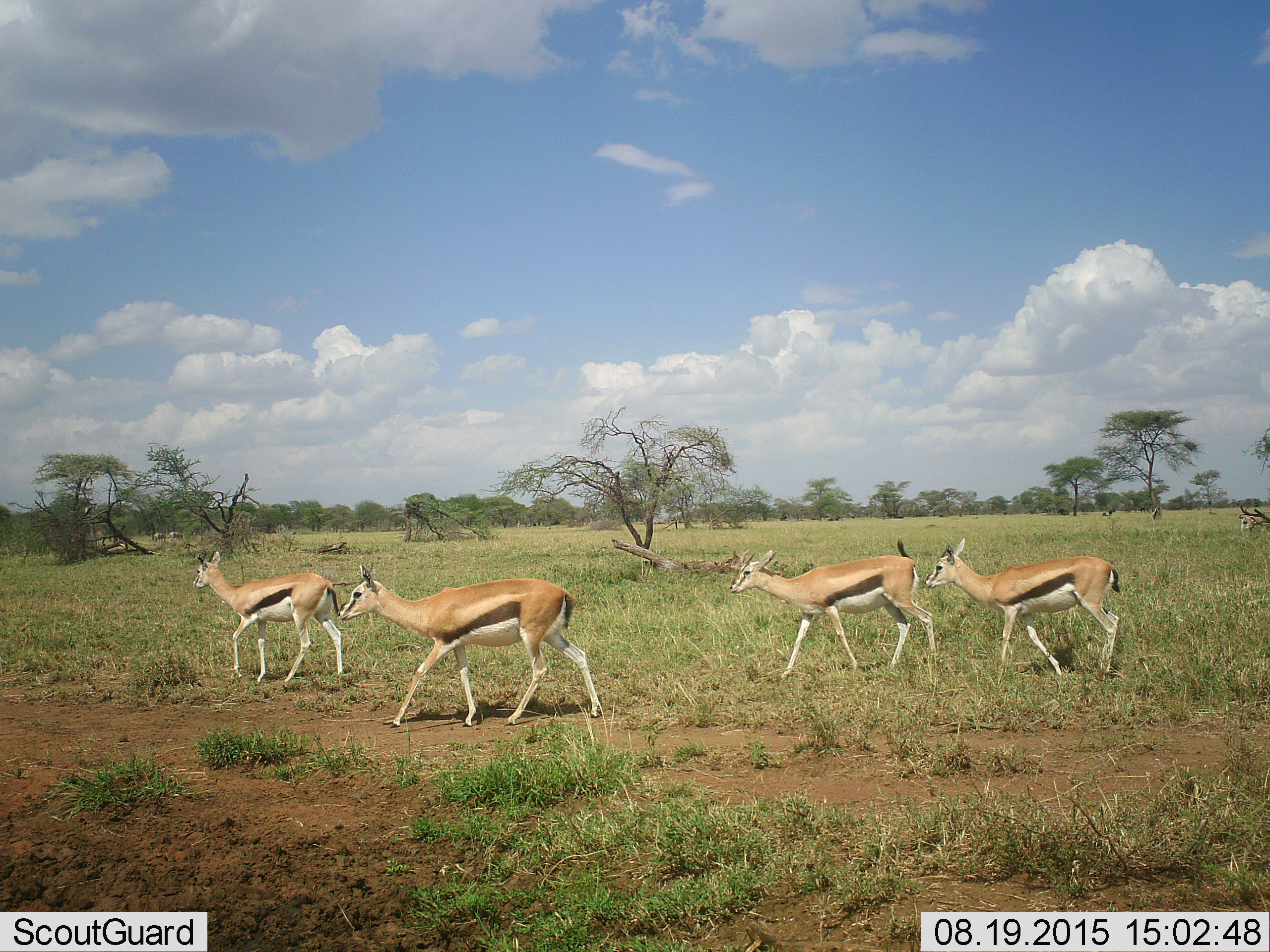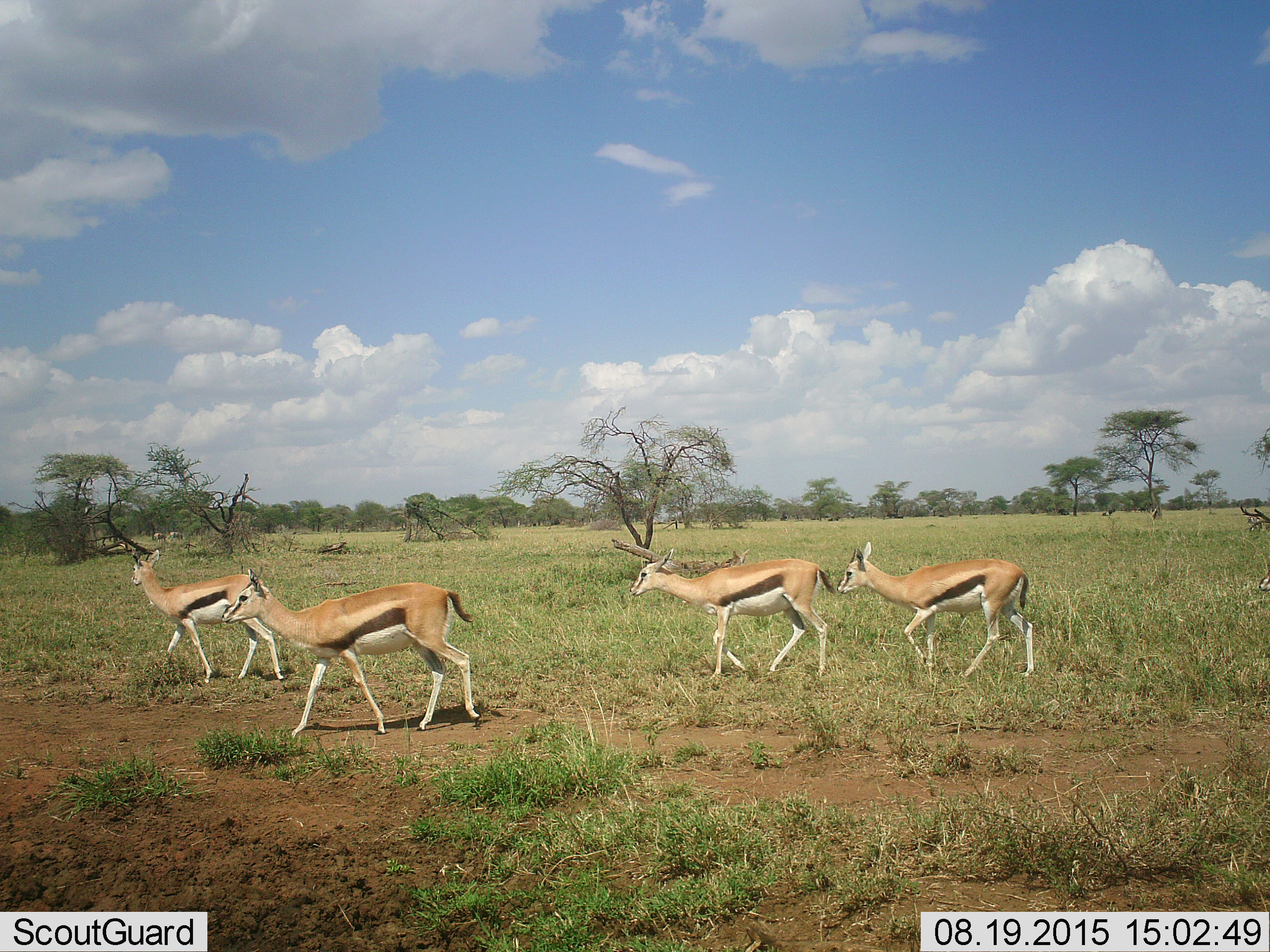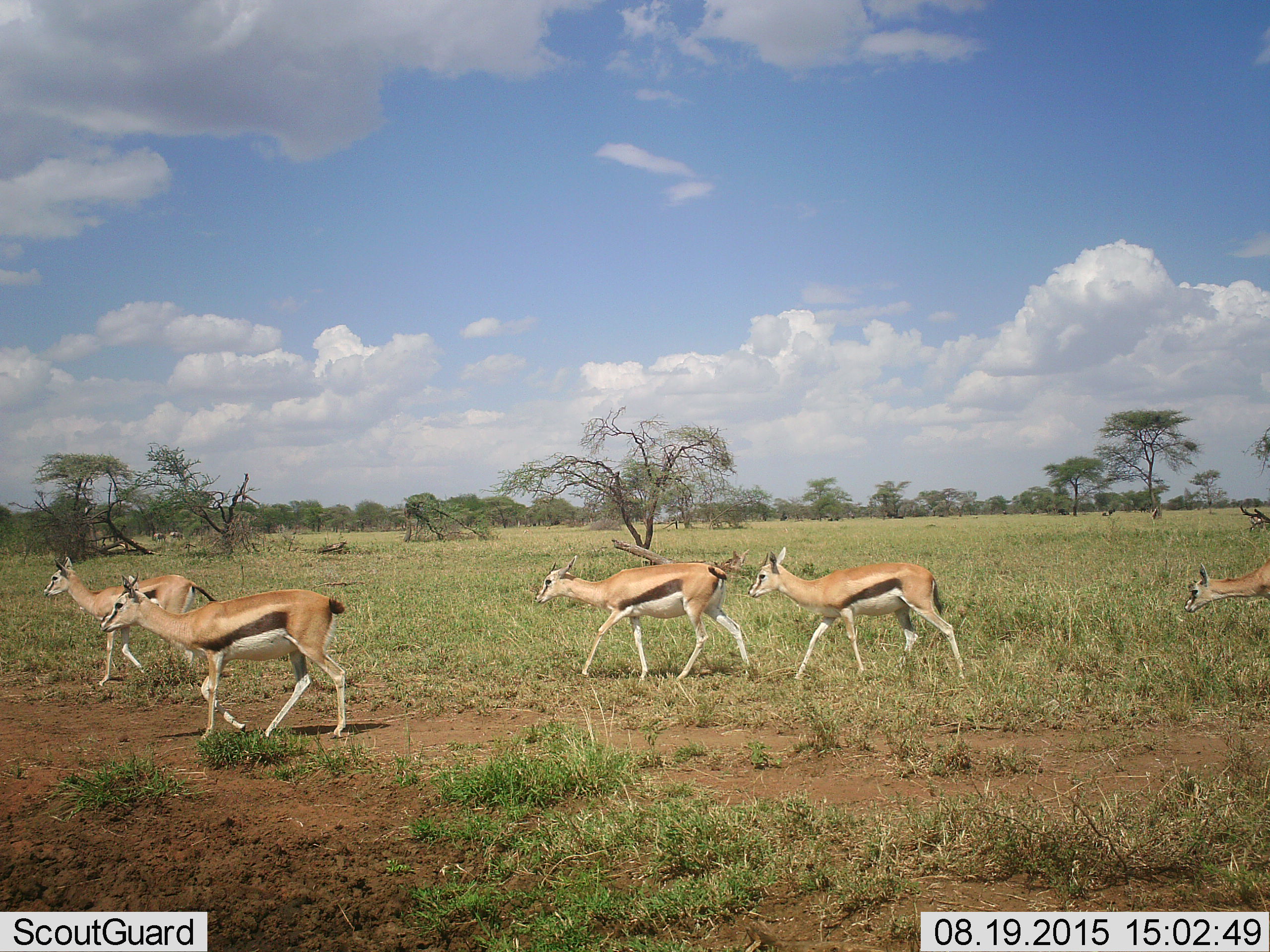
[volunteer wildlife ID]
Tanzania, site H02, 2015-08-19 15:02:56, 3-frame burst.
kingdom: Animalia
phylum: Chordata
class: Mammalia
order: Artiodactyla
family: Bovidae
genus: Eudorcas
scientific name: Eudorcas thomsonii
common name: thomson's gazelle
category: gazellethomsons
Gazellethomsons (thomson's gazelle) (Eudorcas thomsonii), count 5. Behavior (volunteer vote fractions): standing 22%, resting 0%, moving 100%, interacting 0%. Young present (vote fraction): 0%. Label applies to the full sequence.